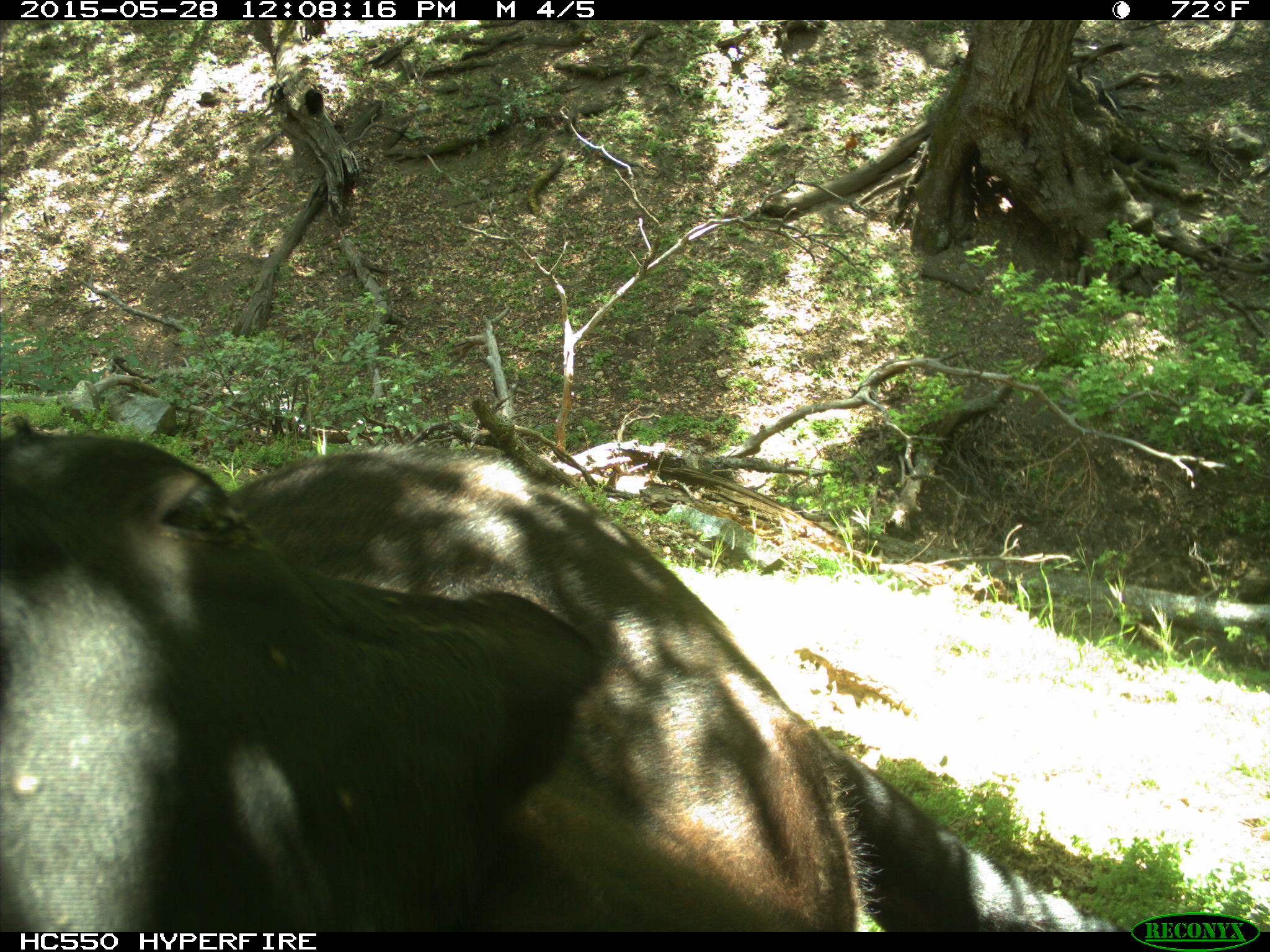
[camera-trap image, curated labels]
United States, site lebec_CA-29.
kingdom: Animalia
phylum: Chordata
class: Mammalia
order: Artiodactyla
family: Bovidae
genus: Bos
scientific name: Bos taurus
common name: domestic cow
Bos taurus (domestic cow).